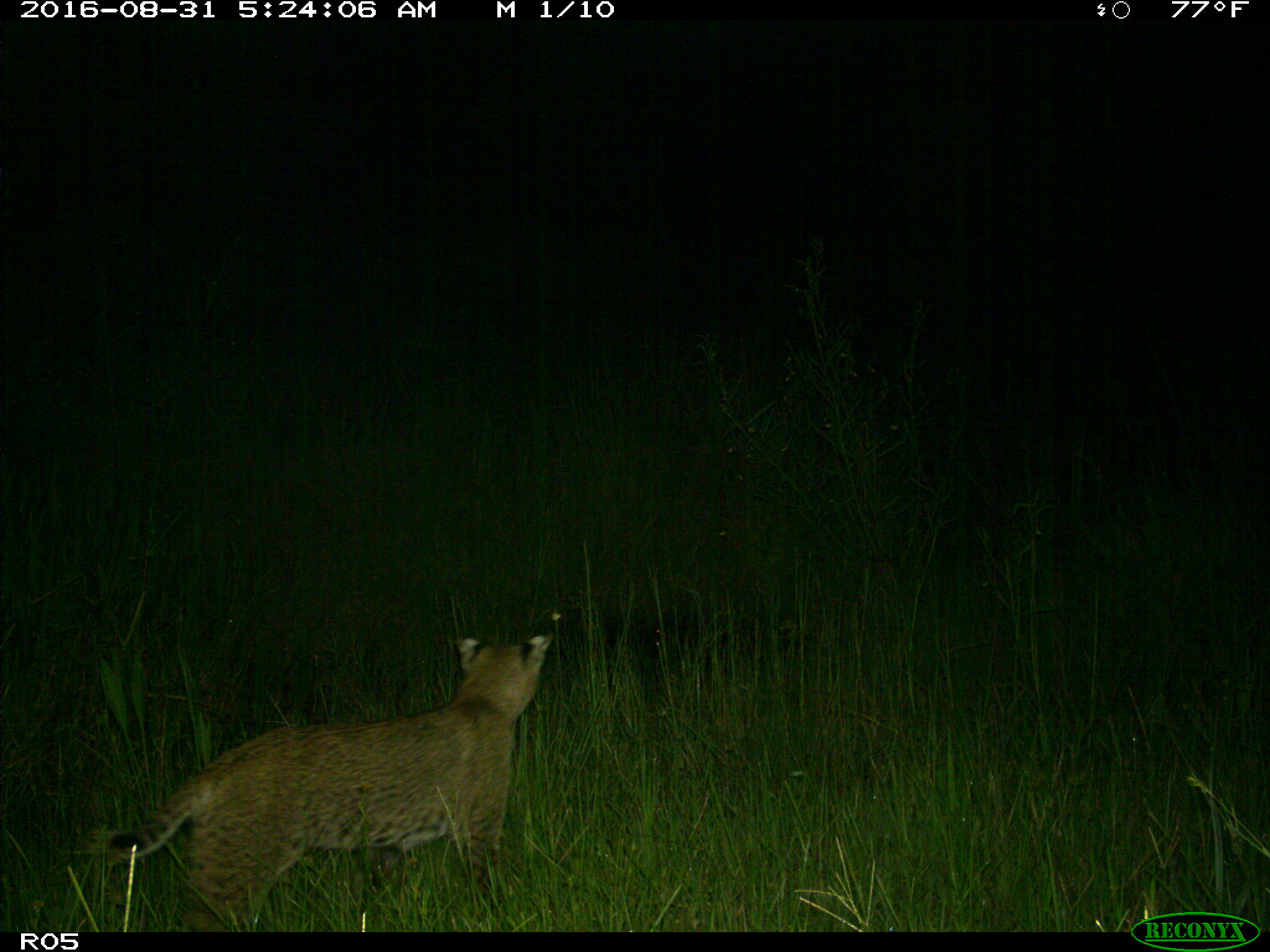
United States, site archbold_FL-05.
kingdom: Animalia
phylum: Chordata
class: Mammalia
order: Carnivora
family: Felidae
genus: Lynx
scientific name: Lynx rufus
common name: bobcat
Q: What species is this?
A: Lynx rufus (bobcat).